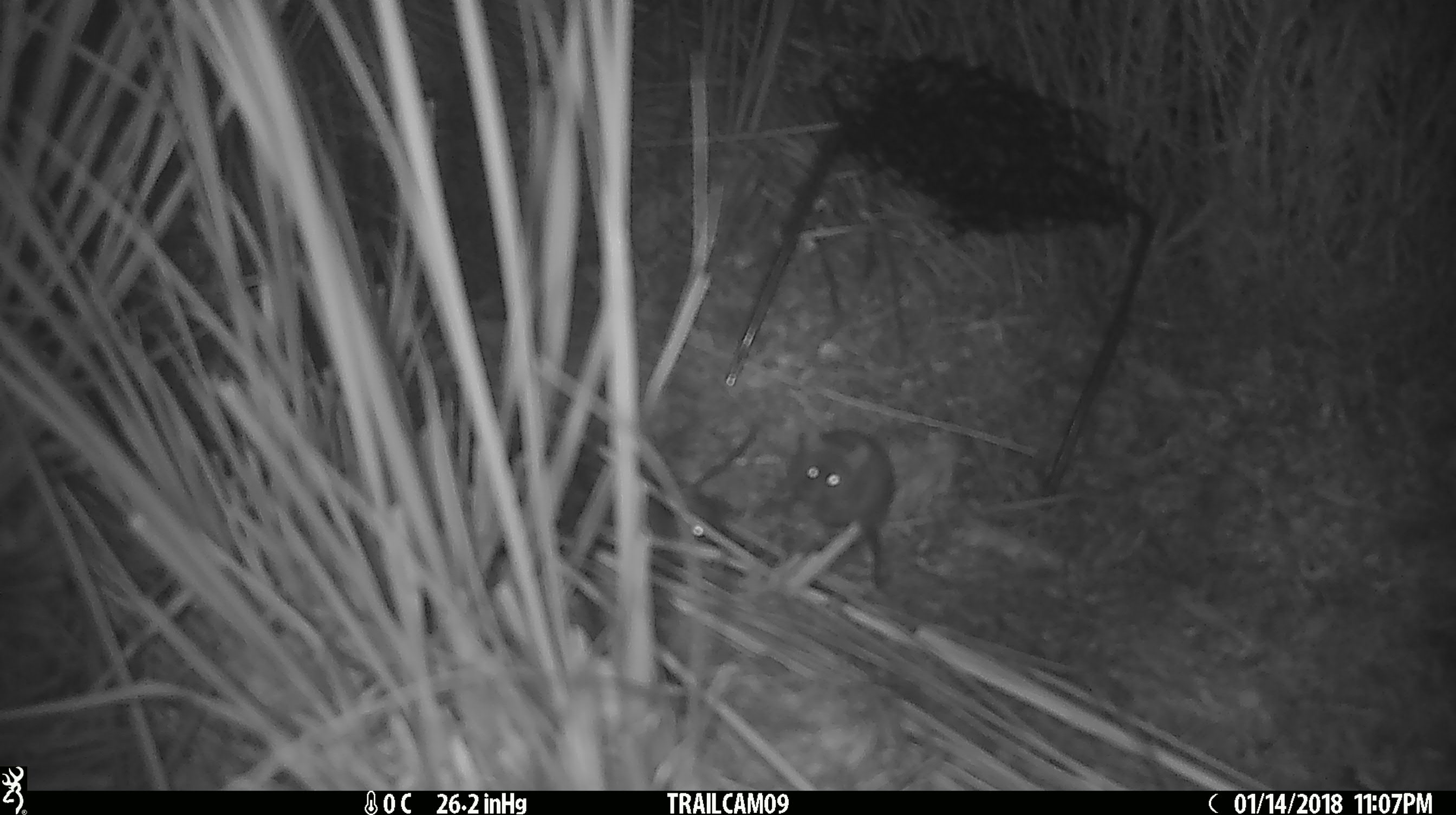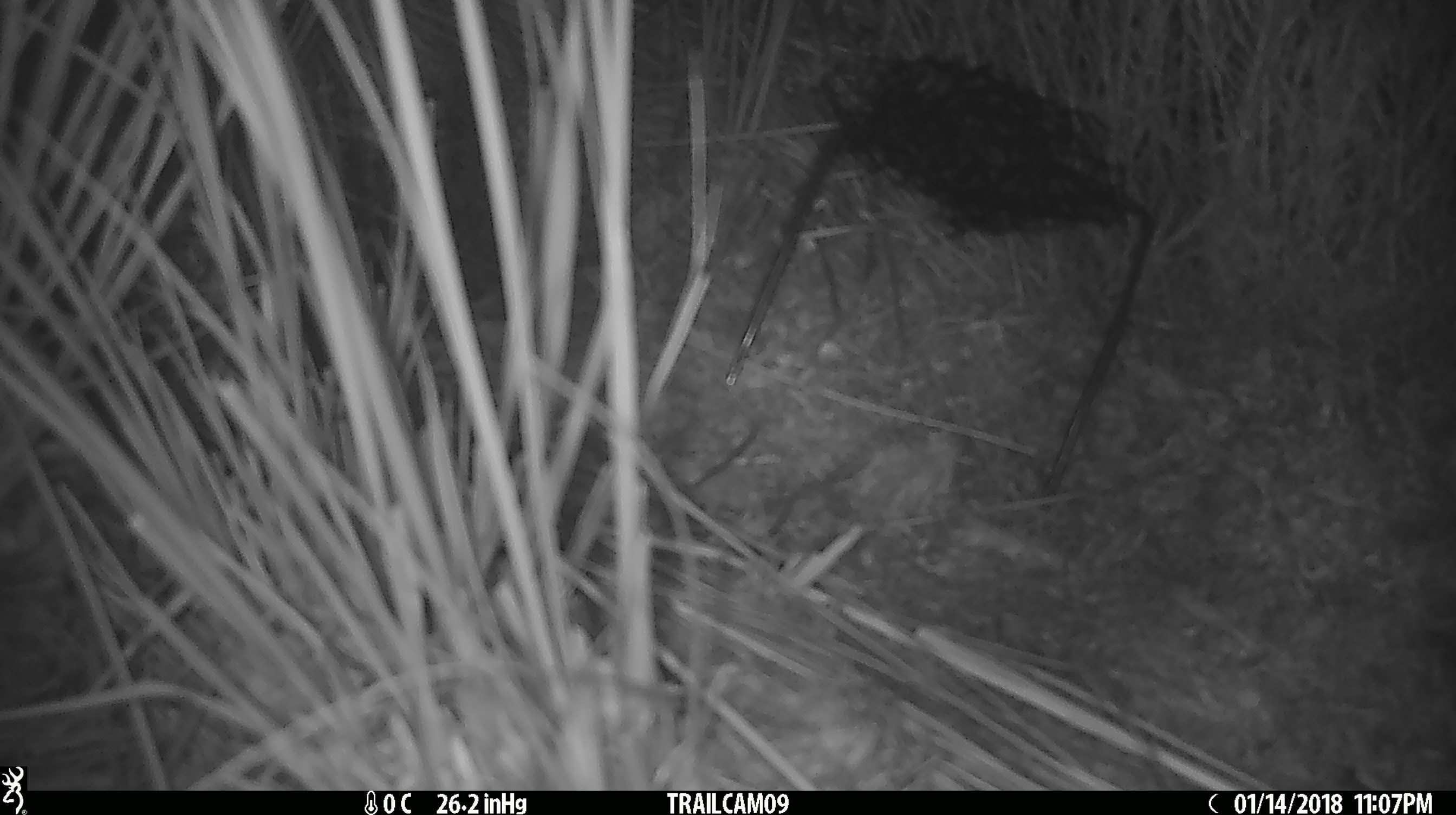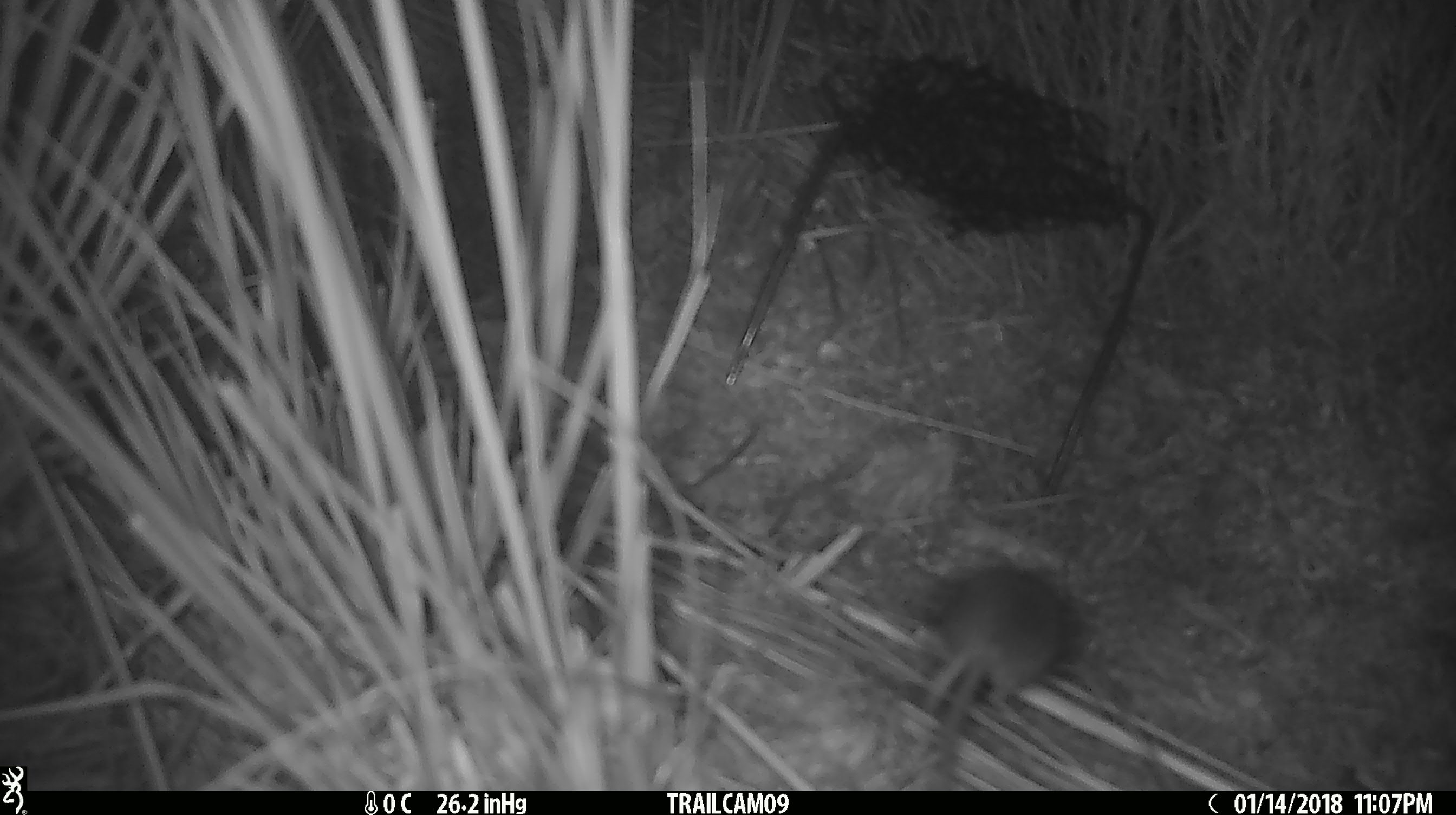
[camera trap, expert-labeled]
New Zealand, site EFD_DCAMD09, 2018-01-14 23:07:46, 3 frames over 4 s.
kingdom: Animalia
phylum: Chordata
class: Mammalia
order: Rodentia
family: Muridae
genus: Mus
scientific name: Mus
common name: mouse